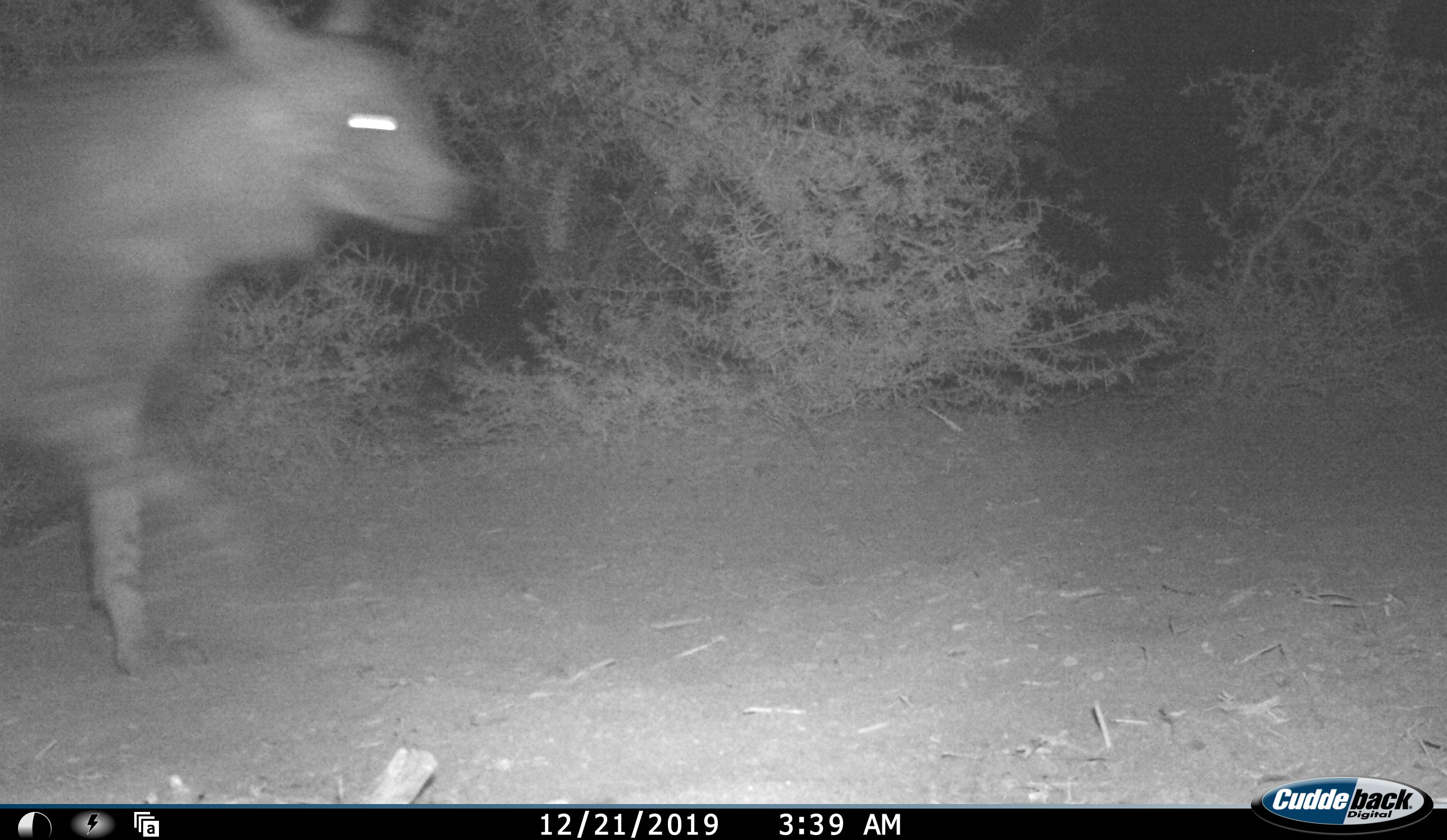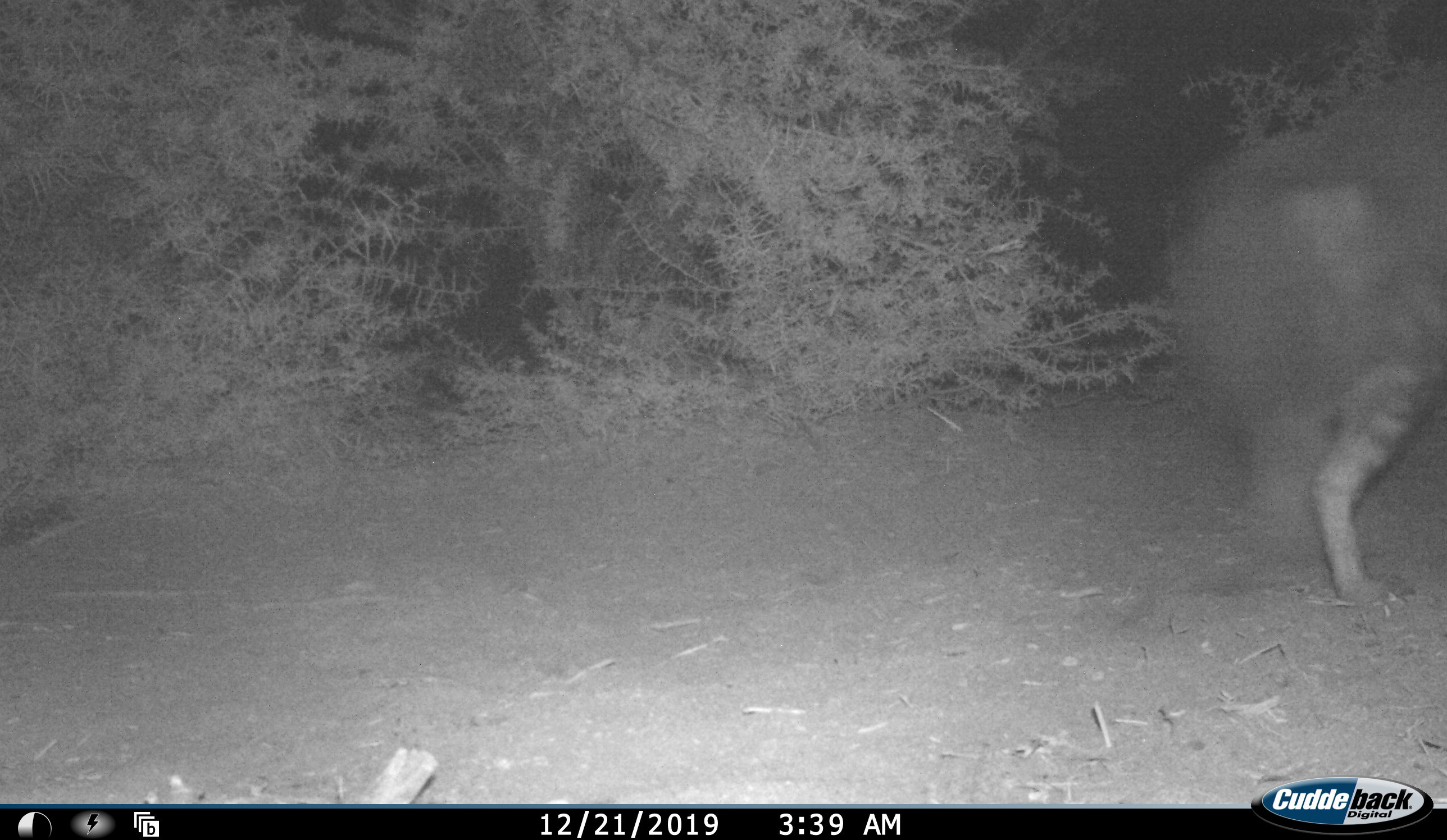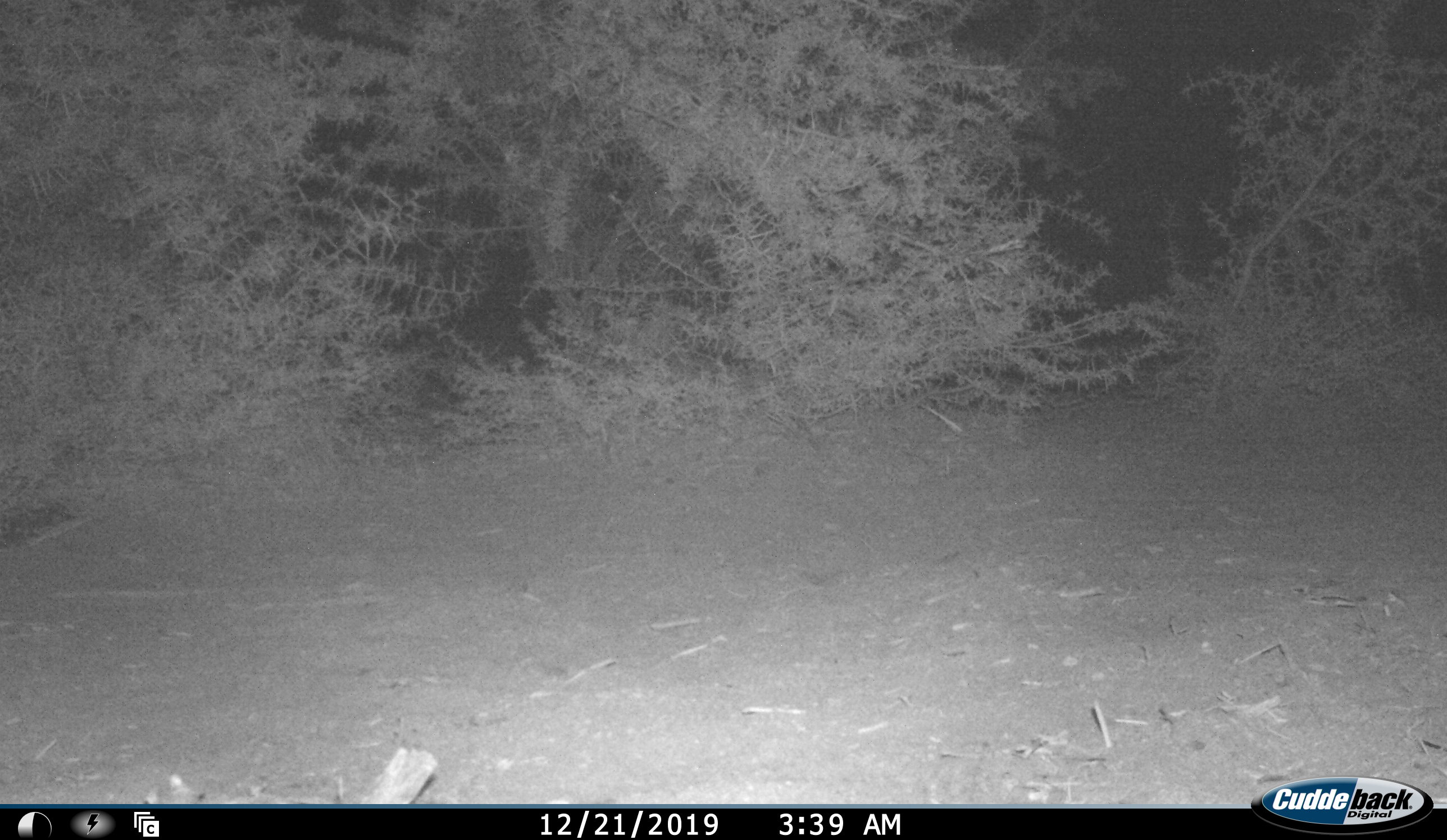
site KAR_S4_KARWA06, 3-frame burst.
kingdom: Animalia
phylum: Chordata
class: Mammalia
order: Carnivora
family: Hyaenidae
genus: Parahyaena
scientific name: Parahyaena brunnea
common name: brown hyena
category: hyenabrown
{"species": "hyenabrown (brown hyena) (Parahyaena brunnea)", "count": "1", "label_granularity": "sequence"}